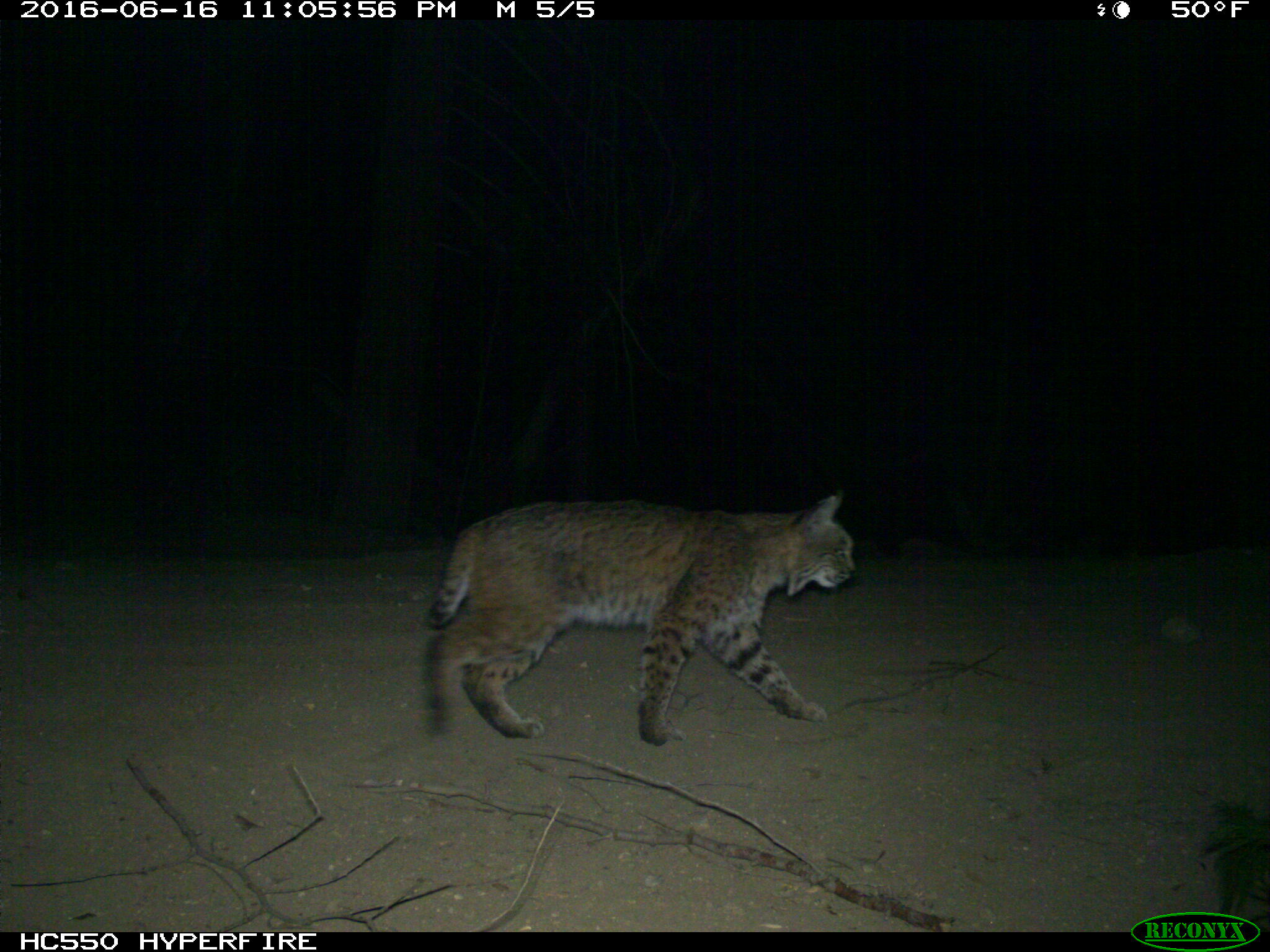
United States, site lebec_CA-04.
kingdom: Animalia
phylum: Chordata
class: Mammalia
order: Carnivora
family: Felidae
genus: Lynx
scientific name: Lynx rufus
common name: bobcat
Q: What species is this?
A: Lynx rufus (bobcat).